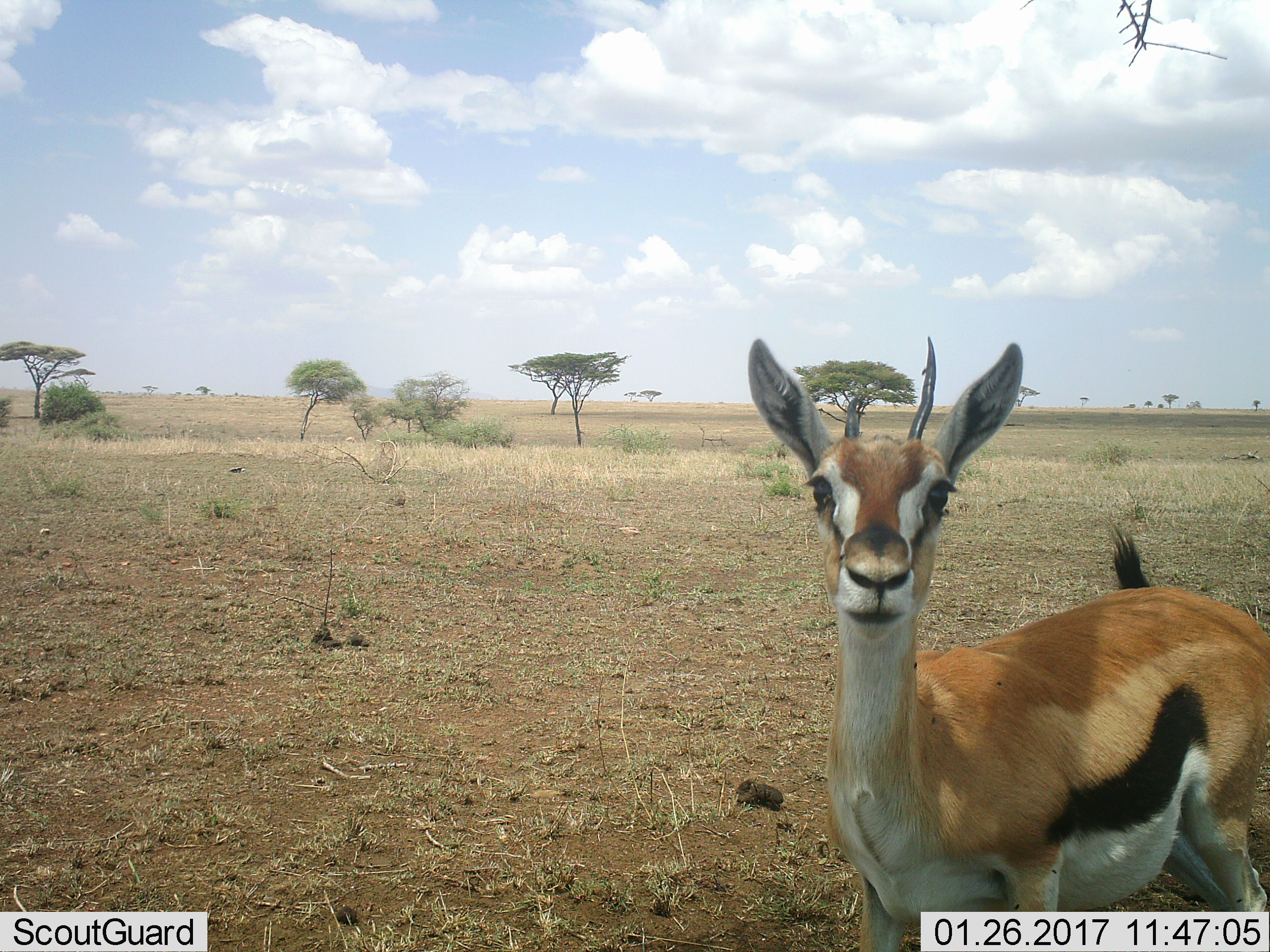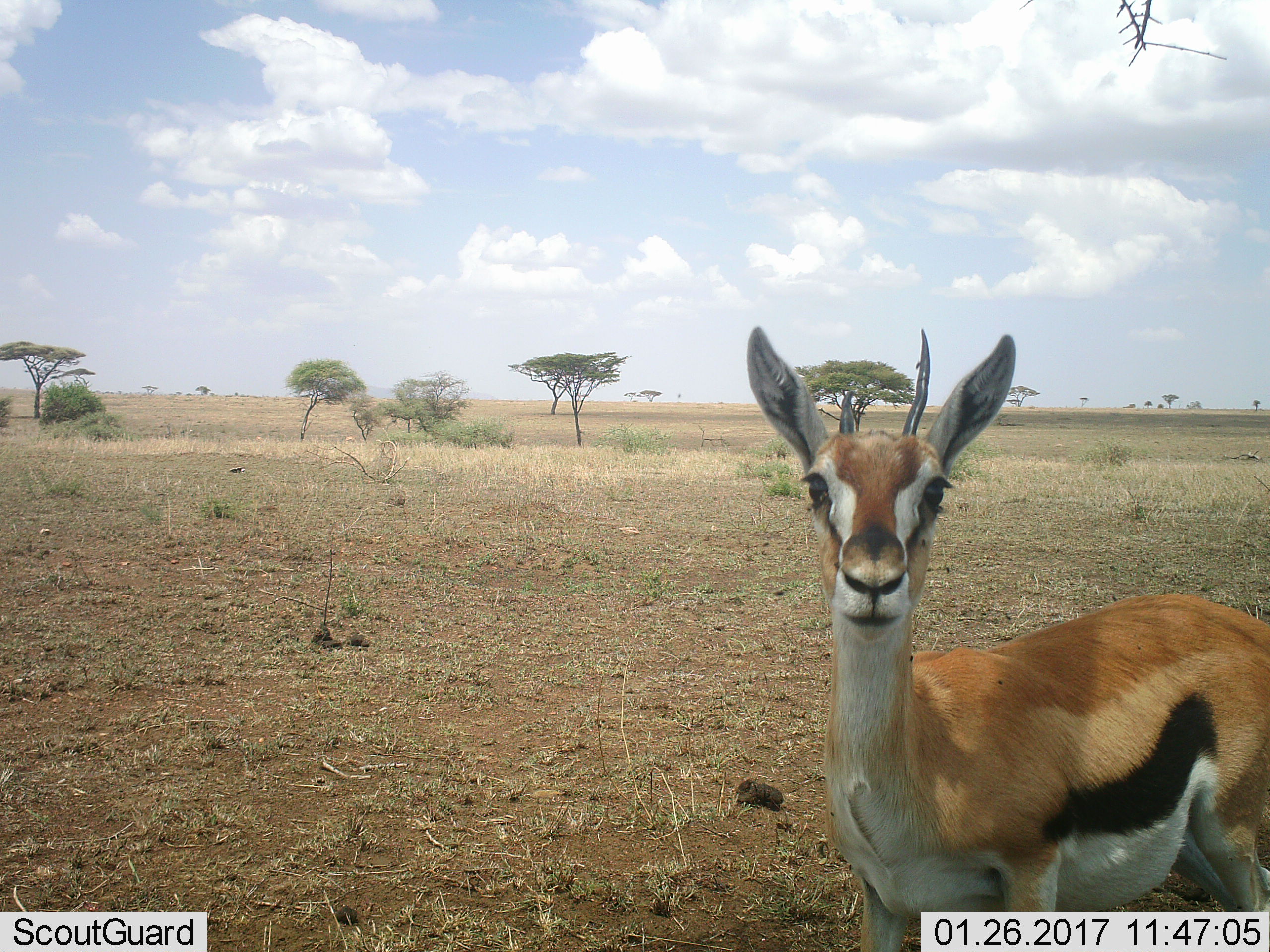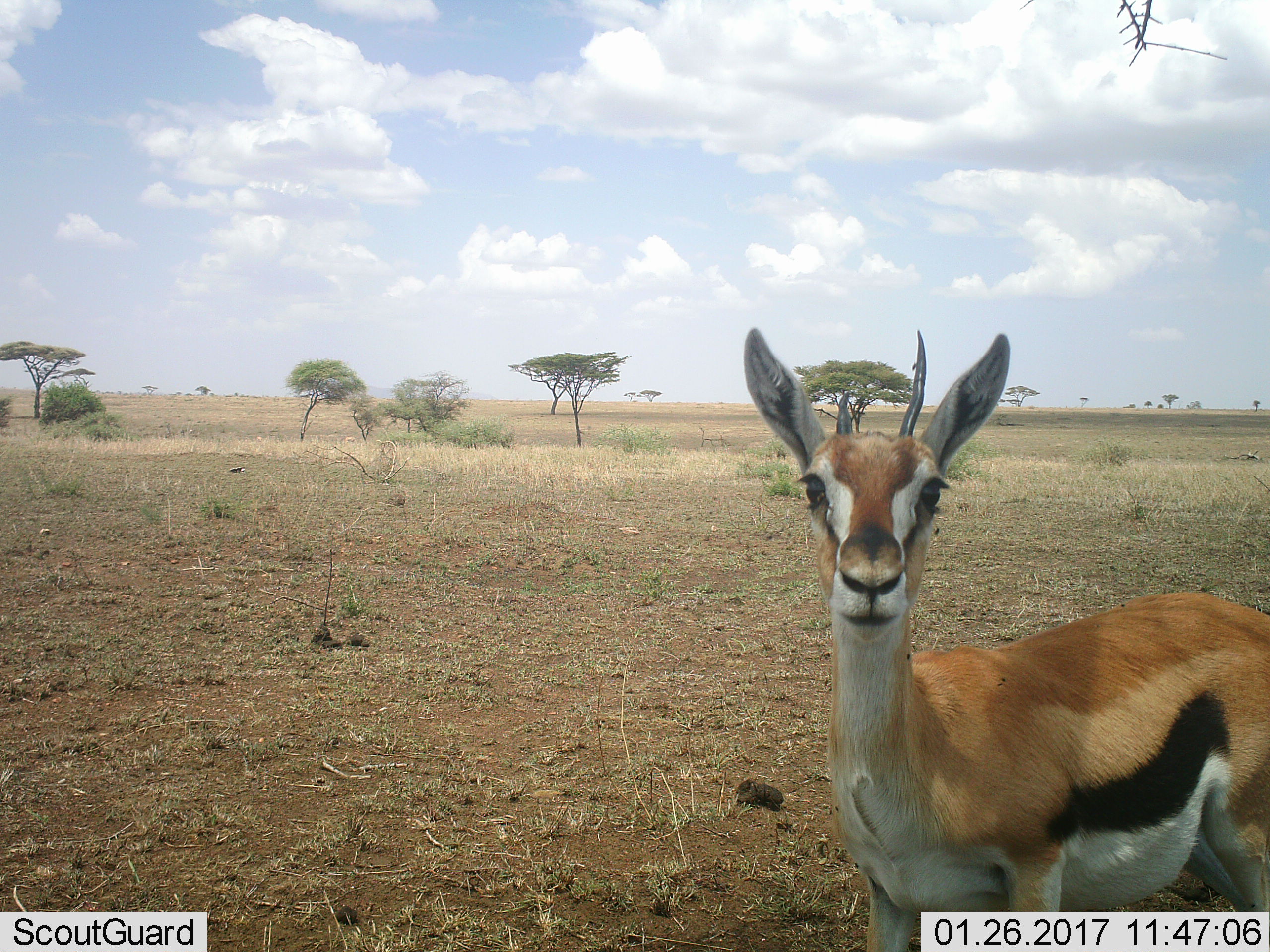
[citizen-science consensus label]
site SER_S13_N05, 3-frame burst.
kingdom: Animalia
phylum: Chordata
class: Mammalia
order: Artiodactyla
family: Bovidae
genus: Eudorcas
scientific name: Eudorcas thomsonii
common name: thomson's gazelle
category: gazellethomsons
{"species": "gazellethomsons (thomson's gazelle) (Eudorcas thomsonii)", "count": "1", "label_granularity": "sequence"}